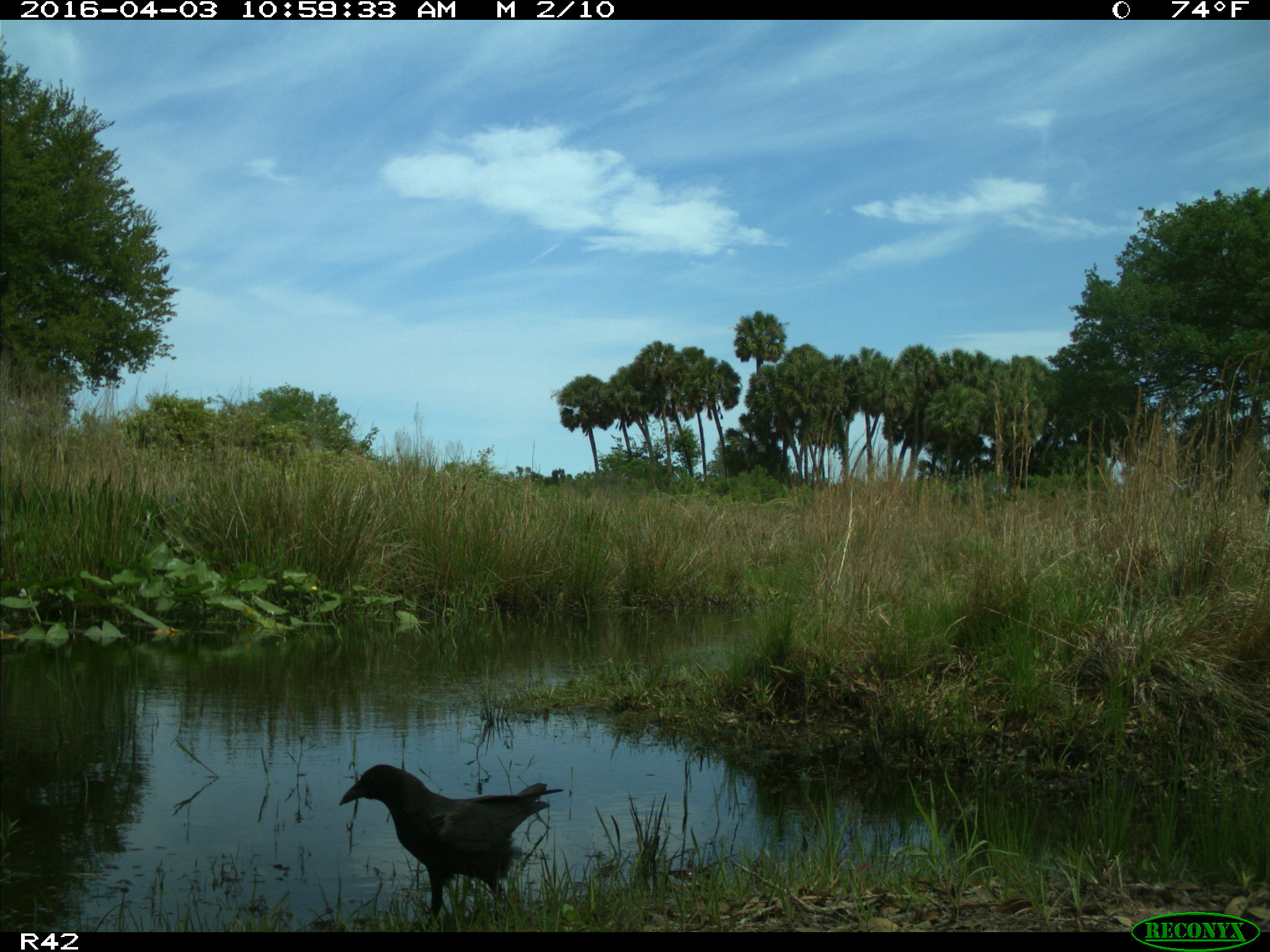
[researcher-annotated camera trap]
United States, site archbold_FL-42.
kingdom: Animalia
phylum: Chordata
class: Aves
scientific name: Aves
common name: birds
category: unidentified bird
Unidentified bird (birds) (Aves).